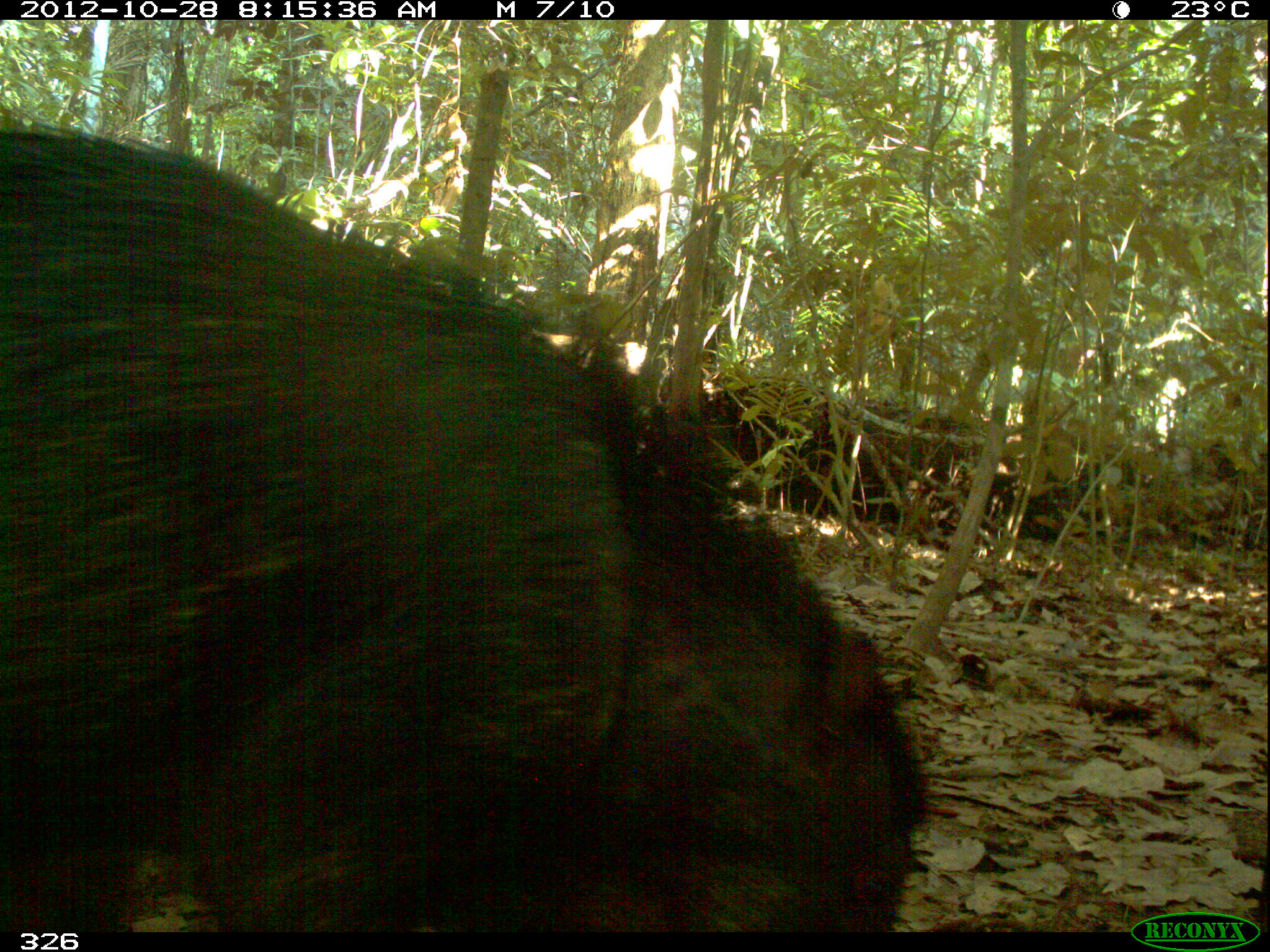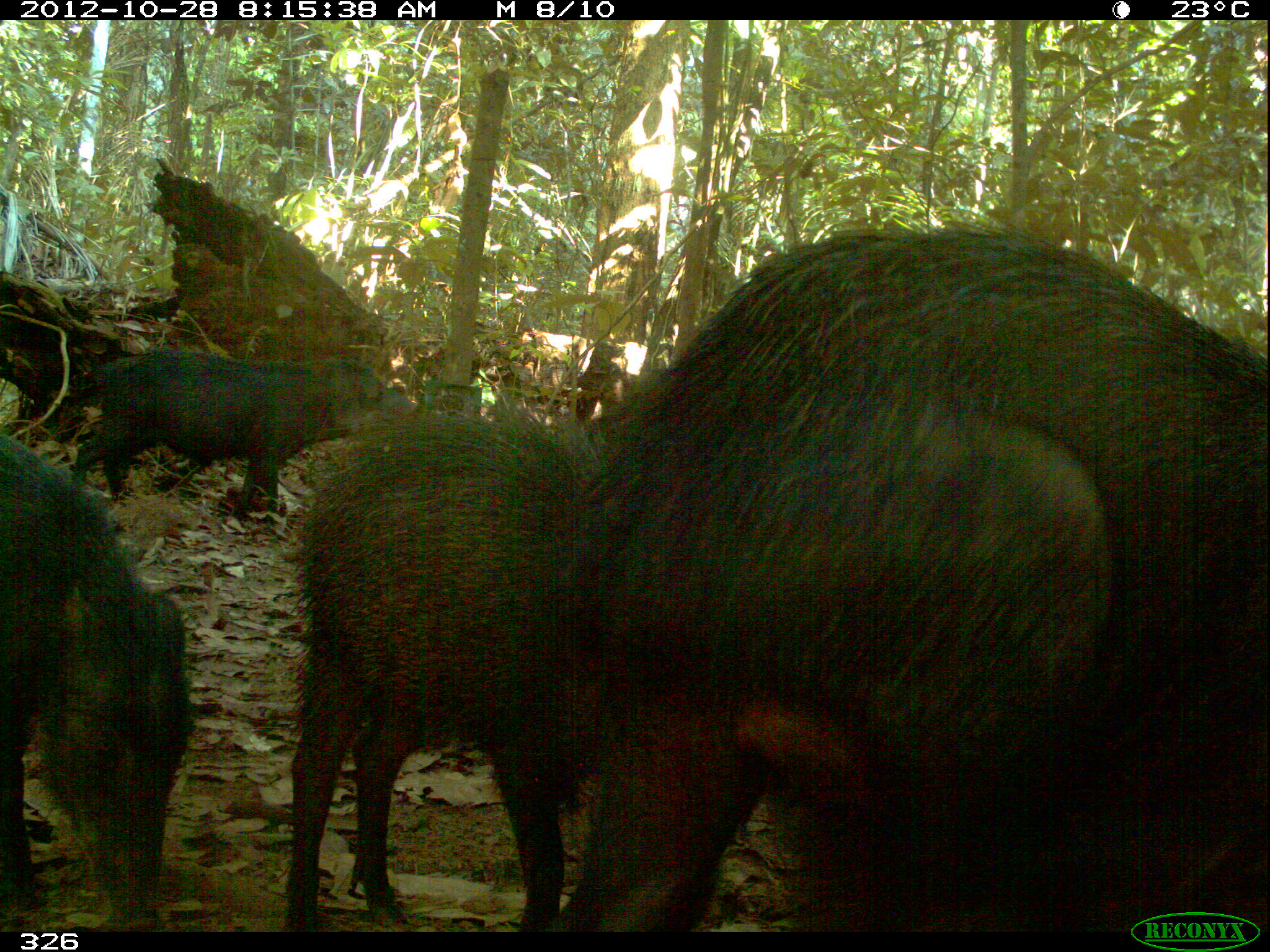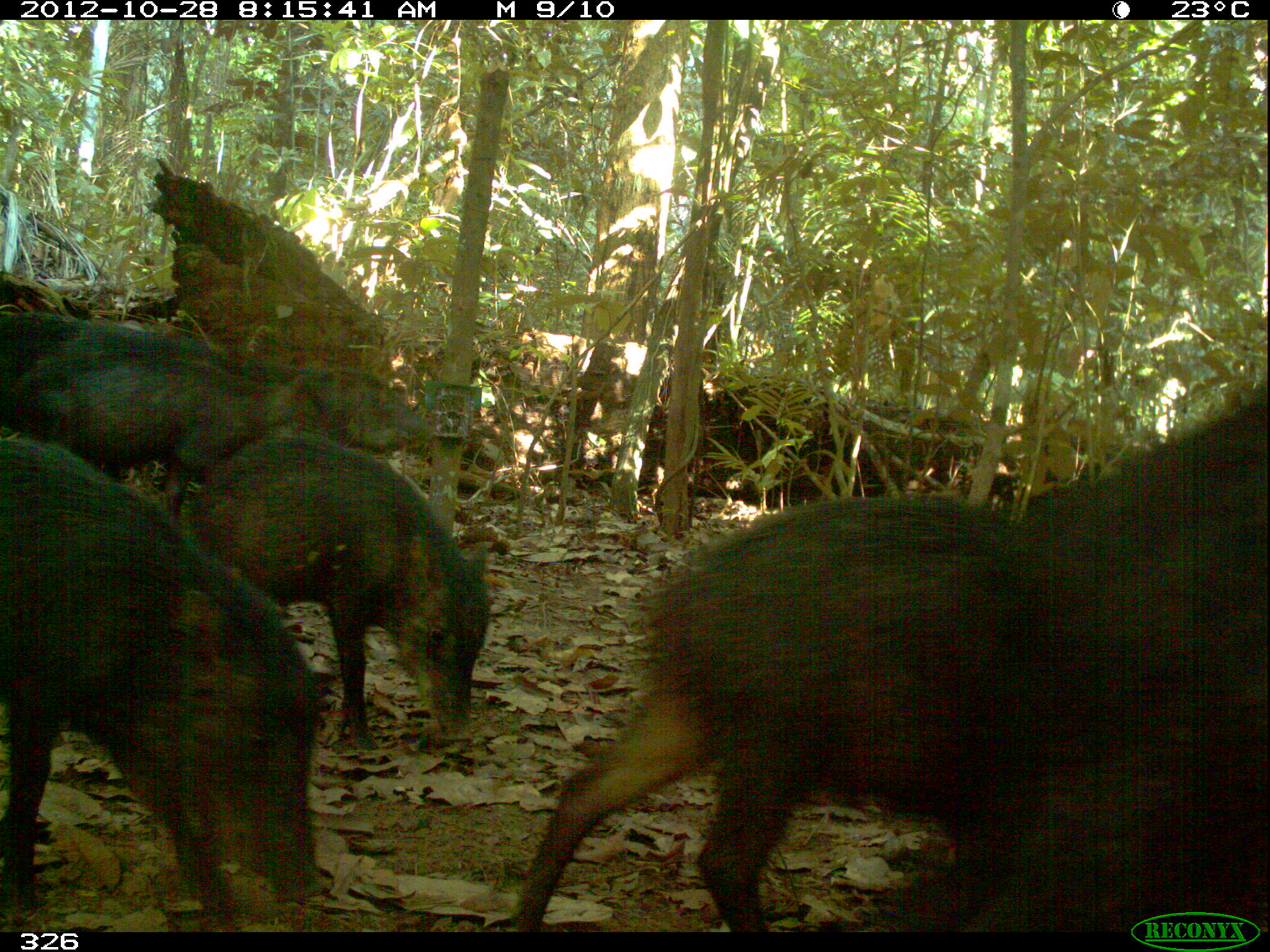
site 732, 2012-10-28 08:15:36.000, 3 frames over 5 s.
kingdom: Animalia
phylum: Chordata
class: Mammalia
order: Artiodactyla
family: Tayassuidae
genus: Tayassu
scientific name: Tayassu pecari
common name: white-lipped peccary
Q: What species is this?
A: Tayassu pecari (white-lipped peccary).